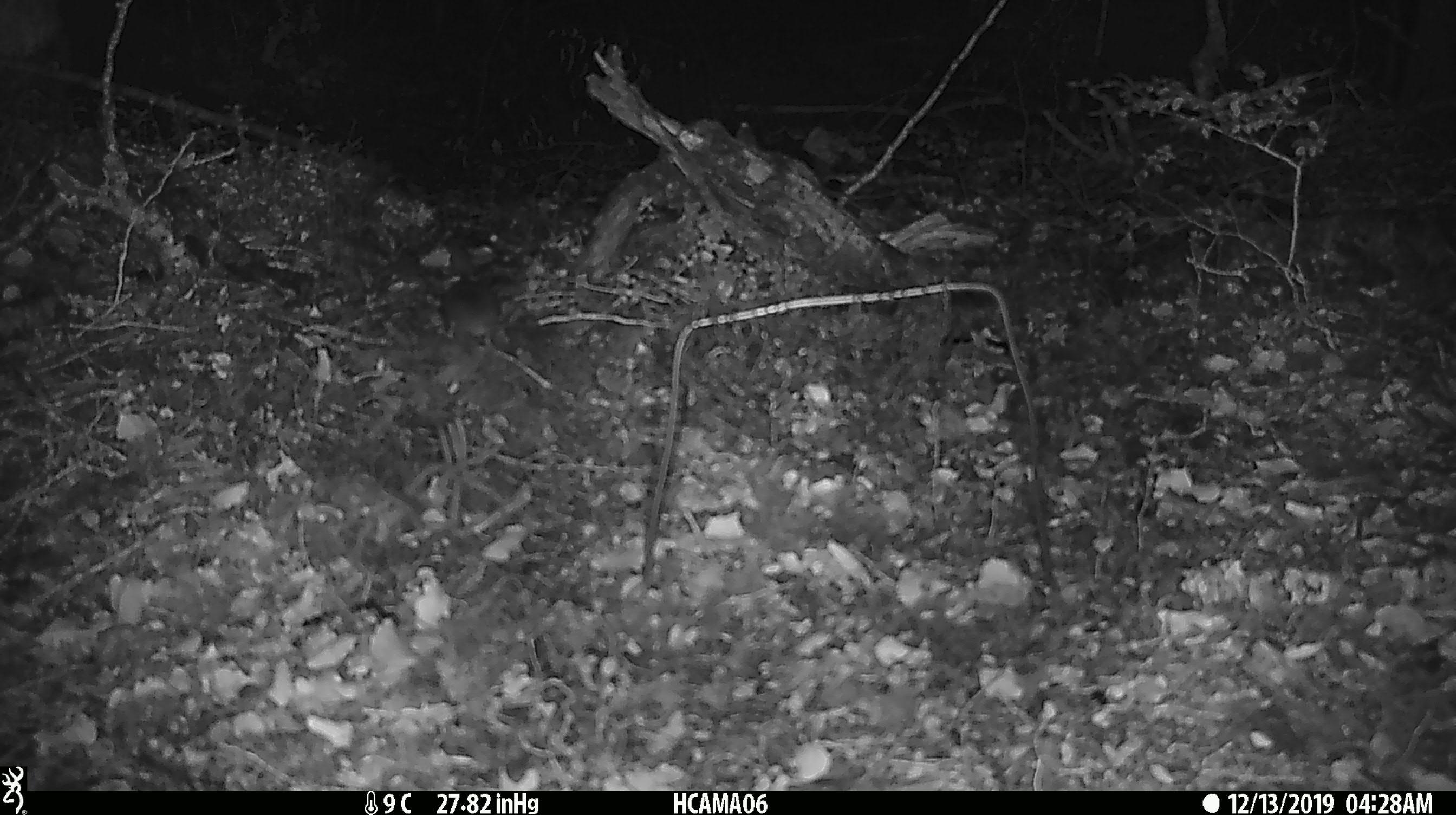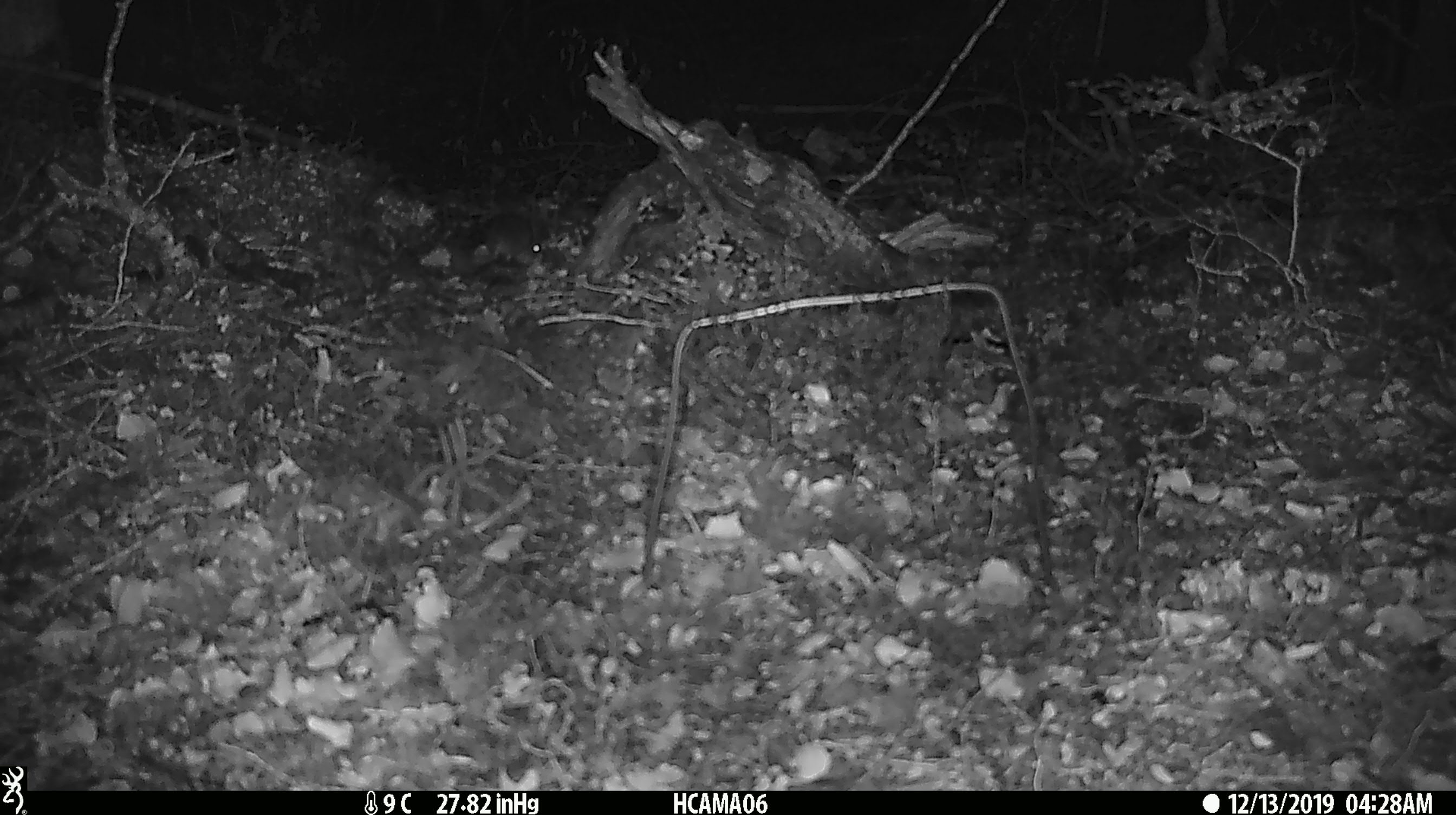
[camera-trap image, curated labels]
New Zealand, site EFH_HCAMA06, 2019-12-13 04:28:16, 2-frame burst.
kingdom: Animalia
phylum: Chordata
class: Mammalia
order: Rodentia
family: Muridae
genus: Mus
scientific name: Mus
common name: mouse